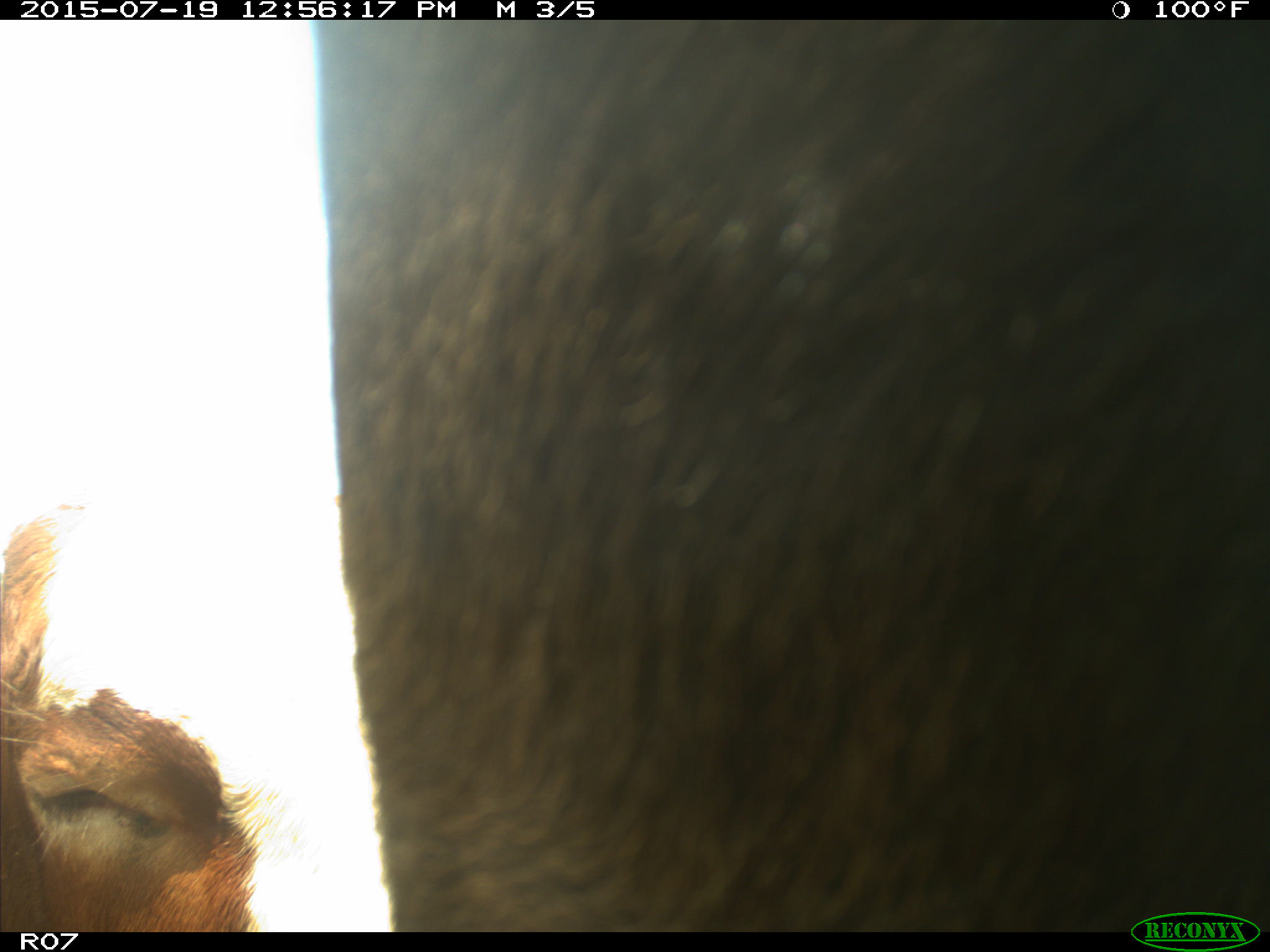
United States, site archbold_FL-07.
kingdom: Animalia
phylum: Chordata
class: Mammalia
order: Artiodactyla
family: Bovidae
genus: Bos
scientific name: Bos taurus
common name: domestic cow